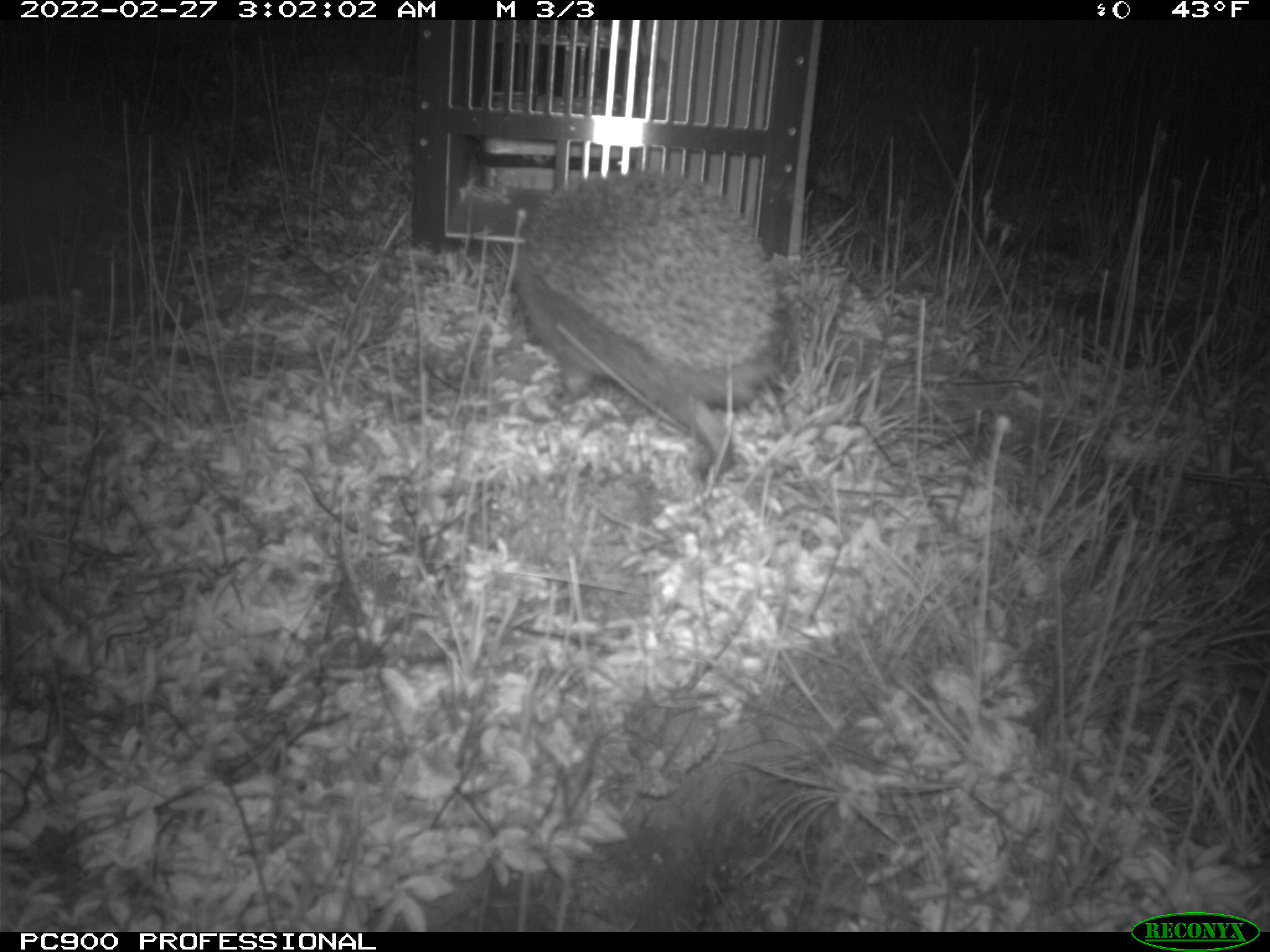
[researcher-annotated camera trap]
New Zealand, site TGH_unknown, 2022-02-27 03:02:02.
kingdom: Animalia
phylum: Chordata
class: Mammalia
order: Eulipotyphla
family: Erinaceidae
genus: Erinaceus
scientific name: Erinaceus europaeus europaeus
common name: european hedgehog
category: hedgehog